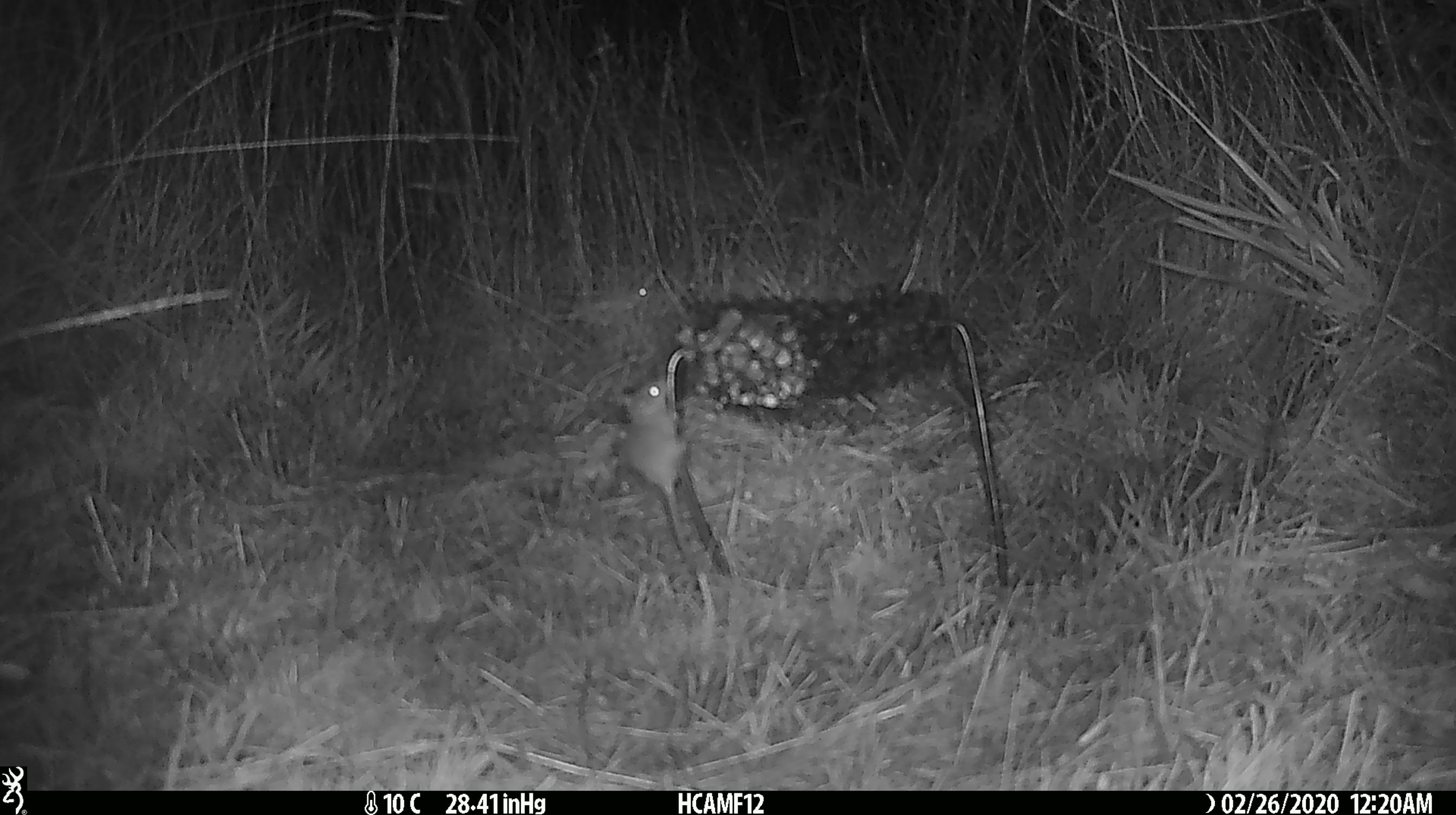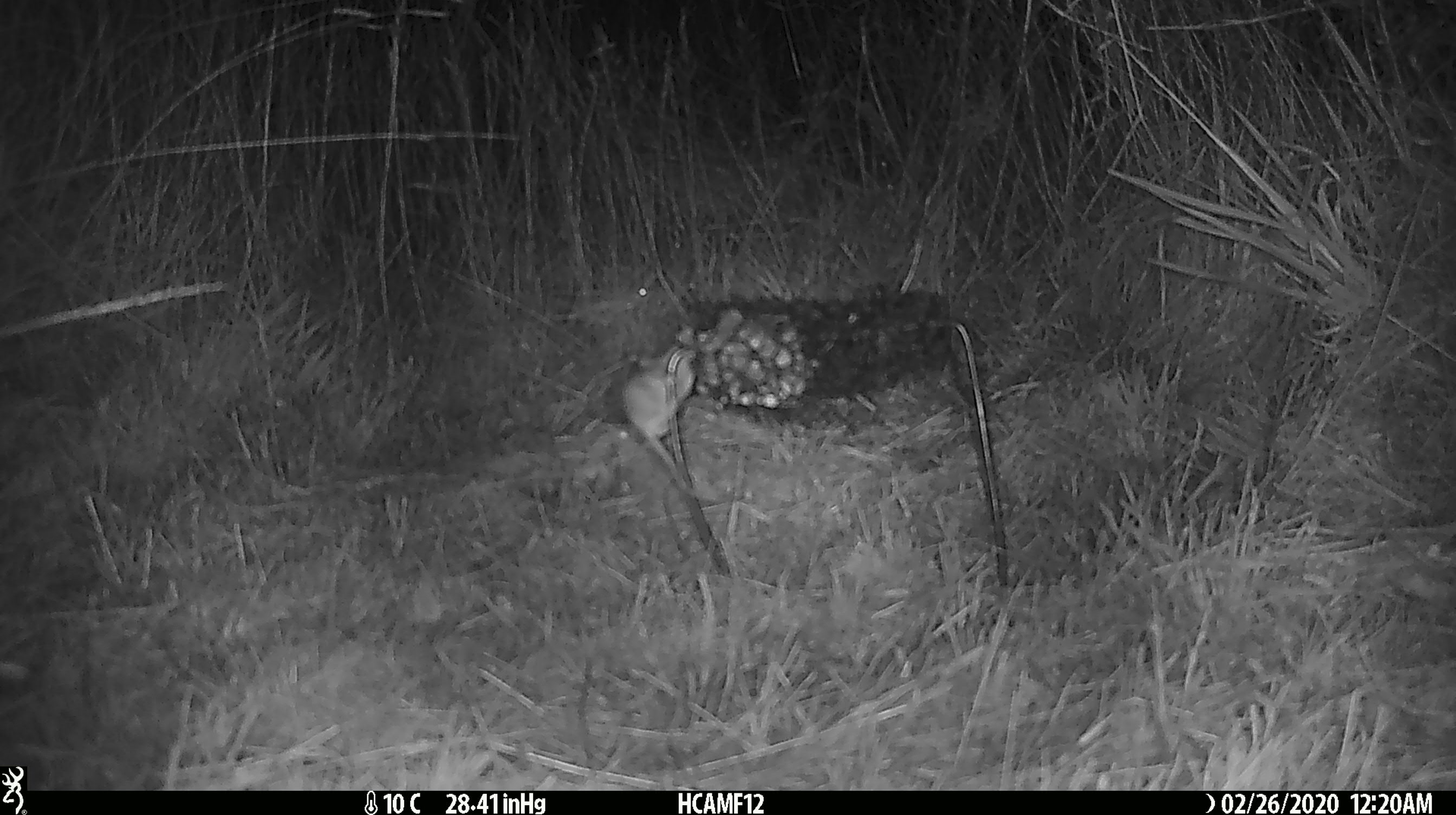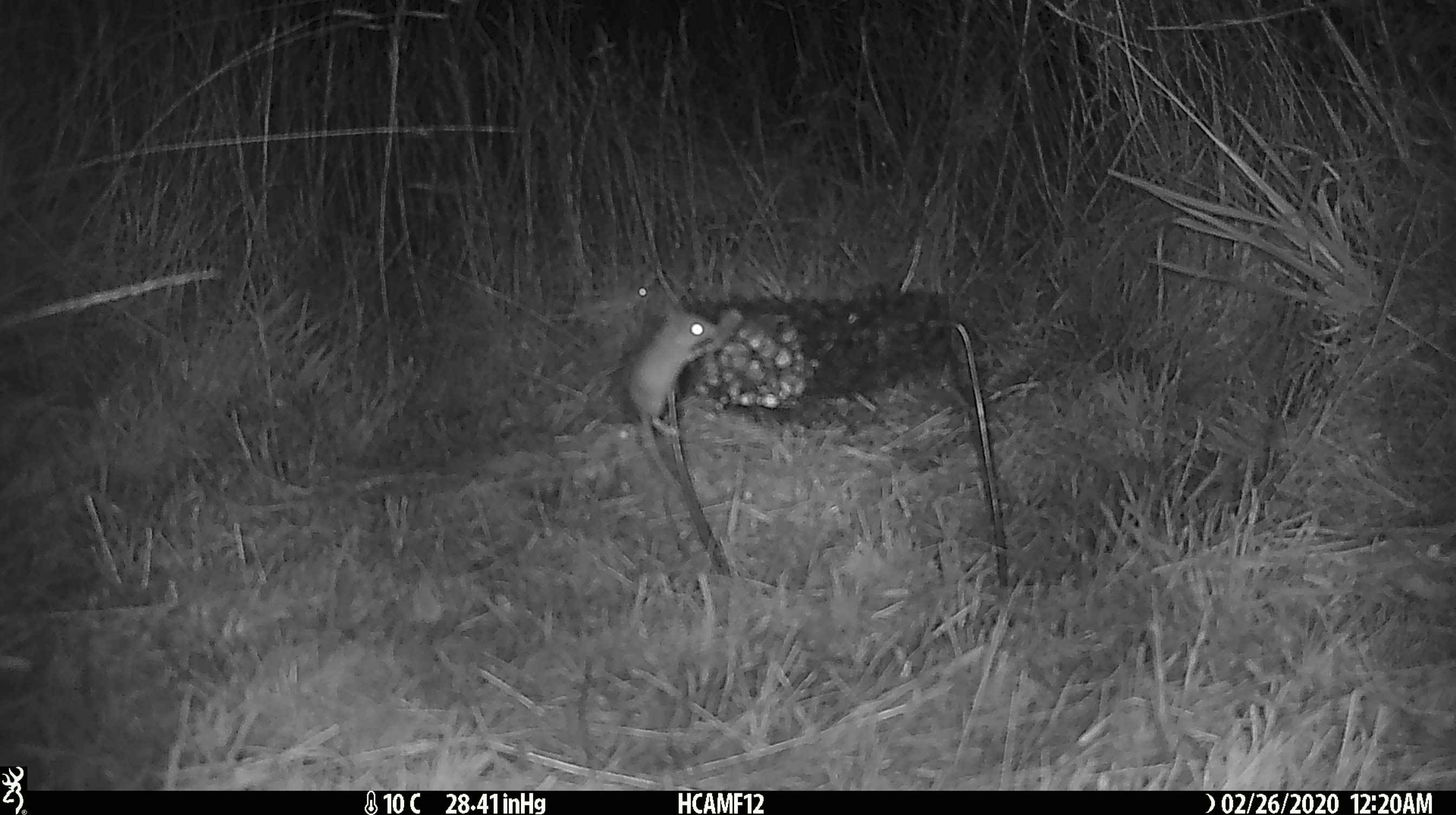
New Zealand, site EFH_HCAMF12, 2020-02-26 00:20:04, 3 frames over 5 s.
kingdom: Animalia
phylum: Chordata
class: Mammalia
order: Rodentia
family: Muridae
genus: Mus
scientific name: Mus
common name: mouse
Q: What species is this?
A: Mouse (Mus).